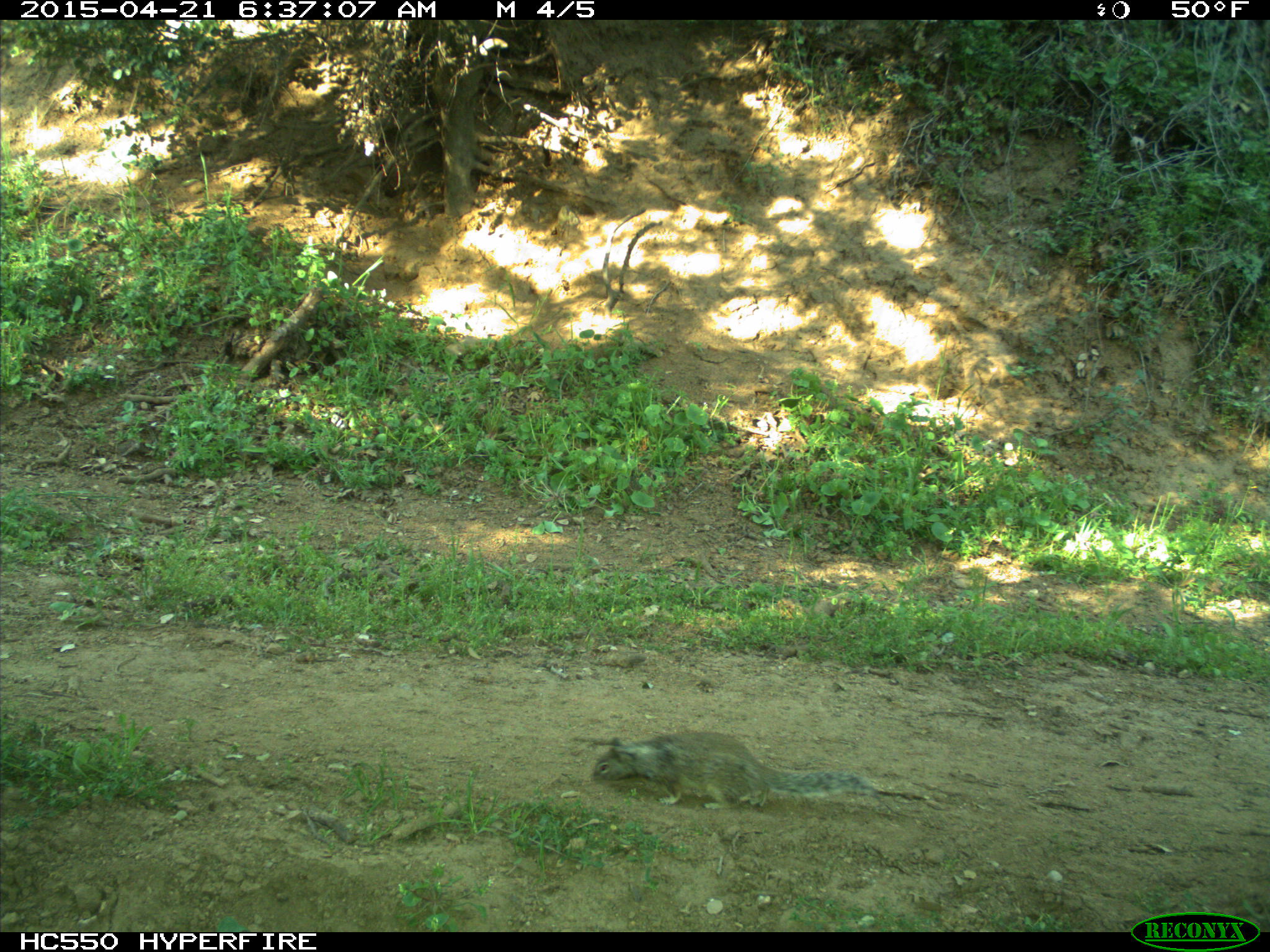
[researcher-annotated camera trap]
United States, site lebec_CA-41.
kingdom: Animalia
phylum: Chordata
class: Mammalia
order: Rodentia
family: Sciuridae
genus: Otospermophilus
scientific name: Otospermophilus beecheyi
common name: california ground squirrel